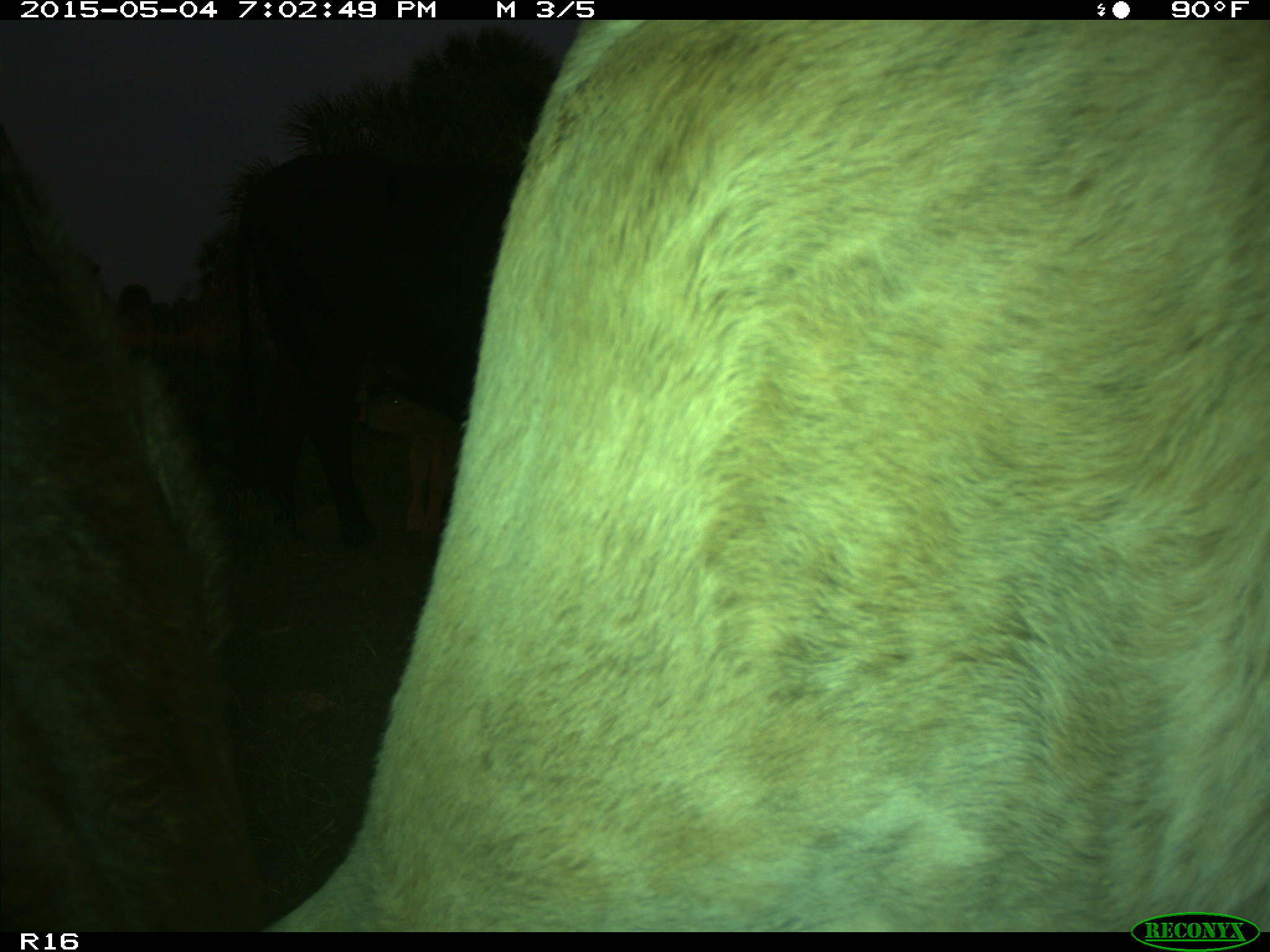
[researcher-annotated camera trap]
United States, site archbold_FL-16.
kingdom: Animalia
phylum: Chordata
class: Mammalia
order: Artiodactyla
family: Bovidae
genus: Bos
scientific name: Bos taurus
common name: domestic cow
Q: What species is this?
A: Bos taurus (domestic cow).